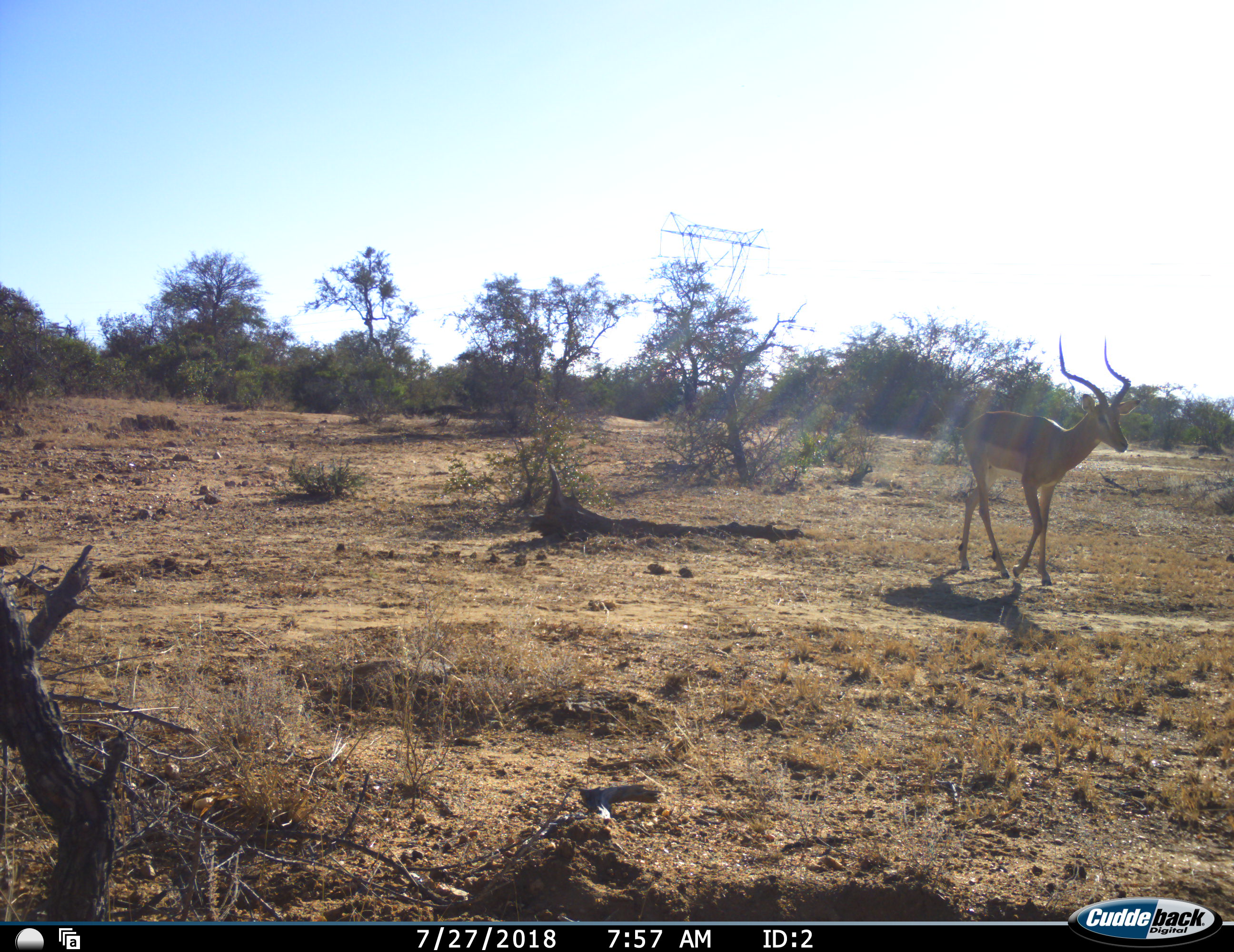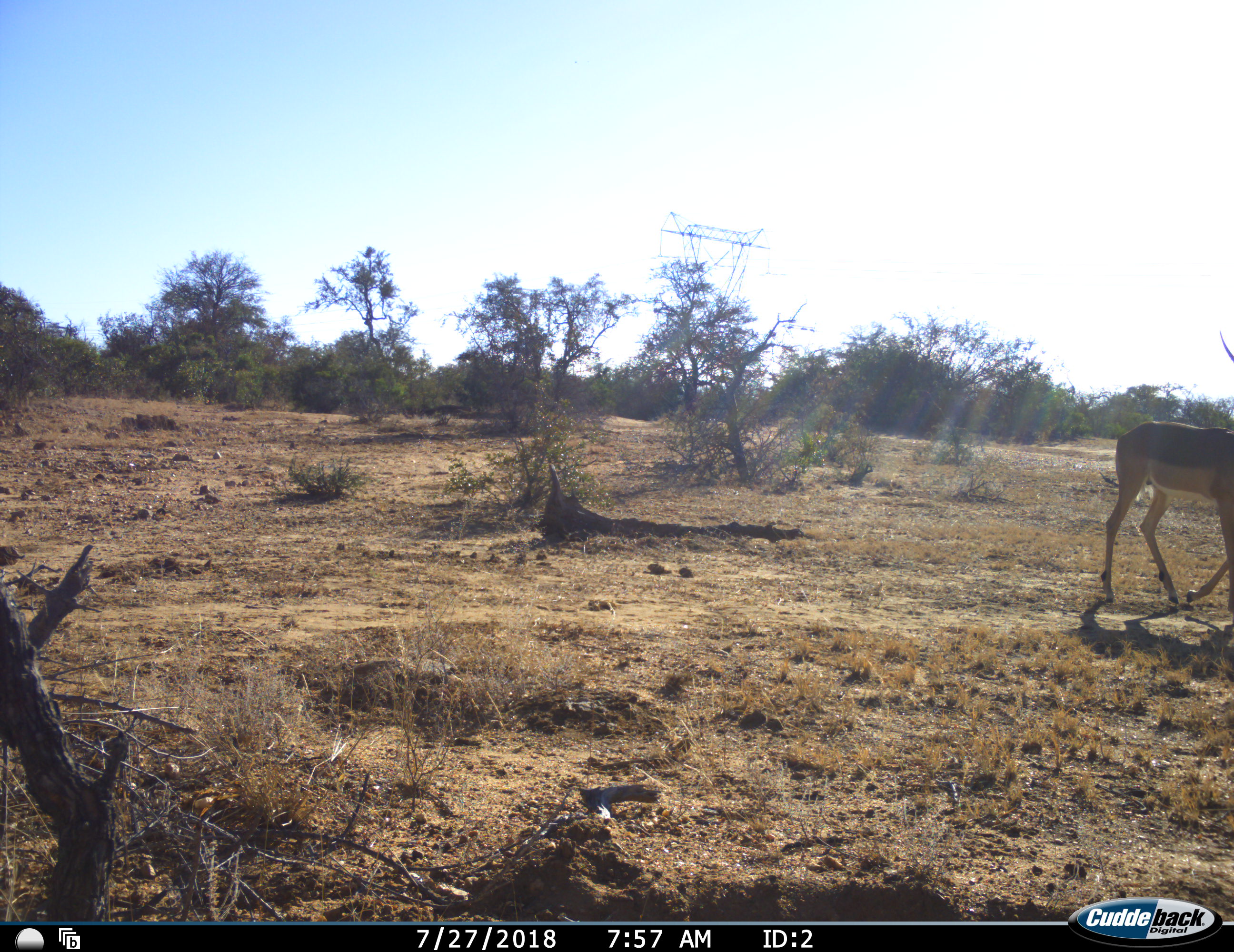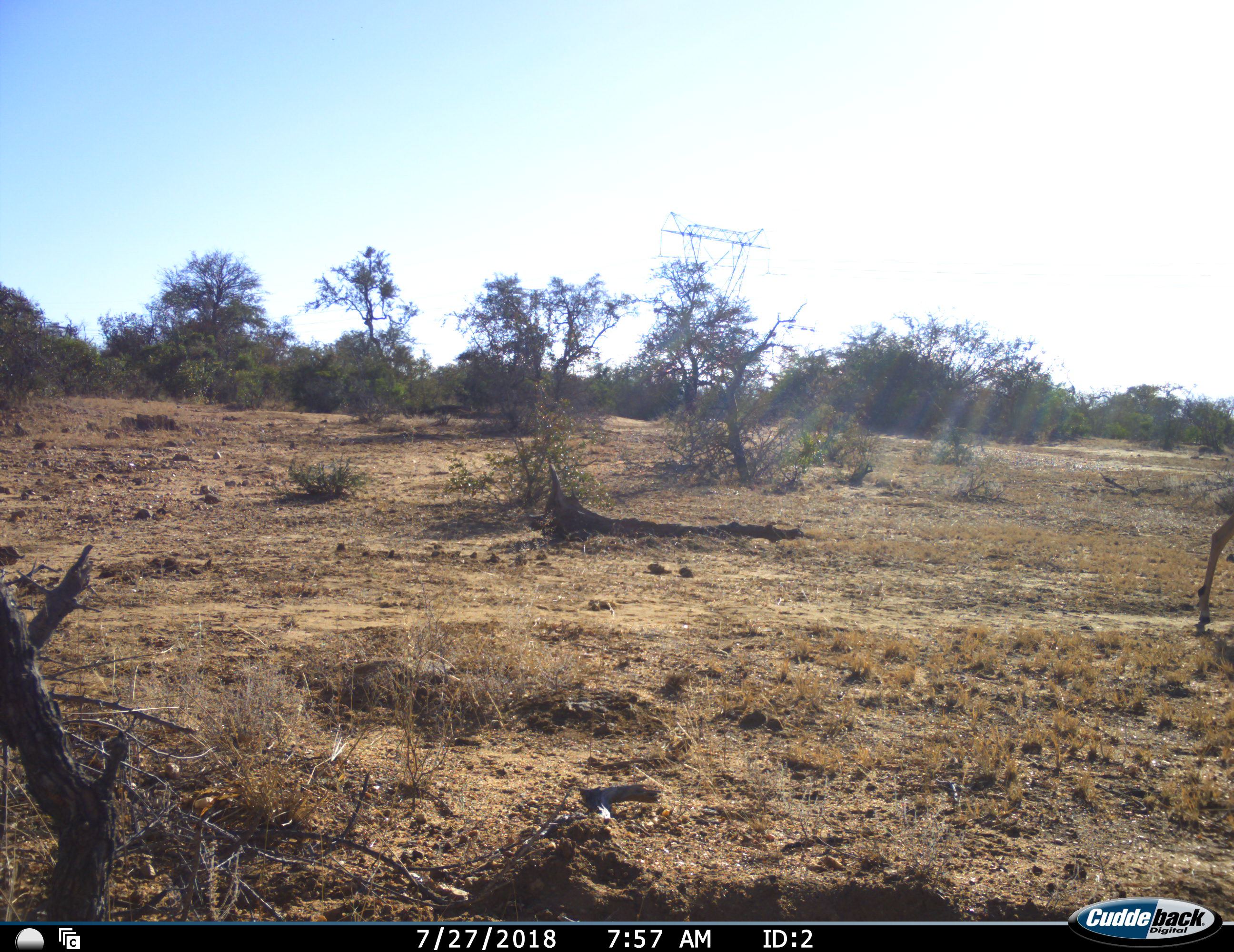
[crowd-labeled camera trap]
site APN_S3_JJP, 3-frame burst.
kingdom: Animalia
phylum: Chordata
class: Mammalia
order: Artiodactyla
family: Bovidae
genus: Aepyceros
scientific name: Aepyceros melampus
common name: impala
Impala (Aepyceros melampus), count 1. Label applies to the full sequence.